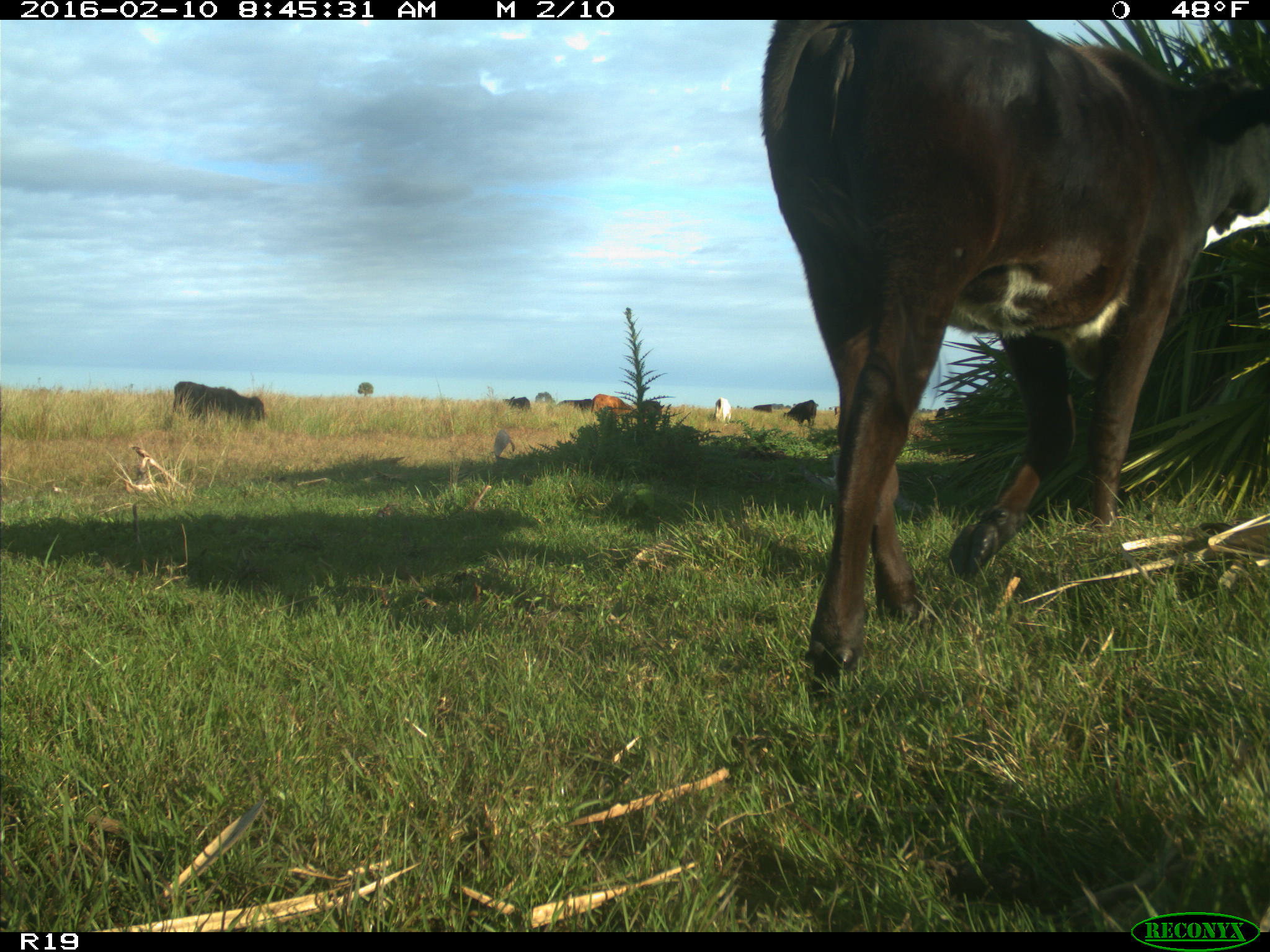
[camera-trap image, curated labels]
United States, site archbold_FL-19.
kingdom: Animalia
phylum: Chordata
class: Mammalia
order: Artiodactyla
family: Bovidae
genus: Bos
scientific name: Bos taurus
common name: domestic cow